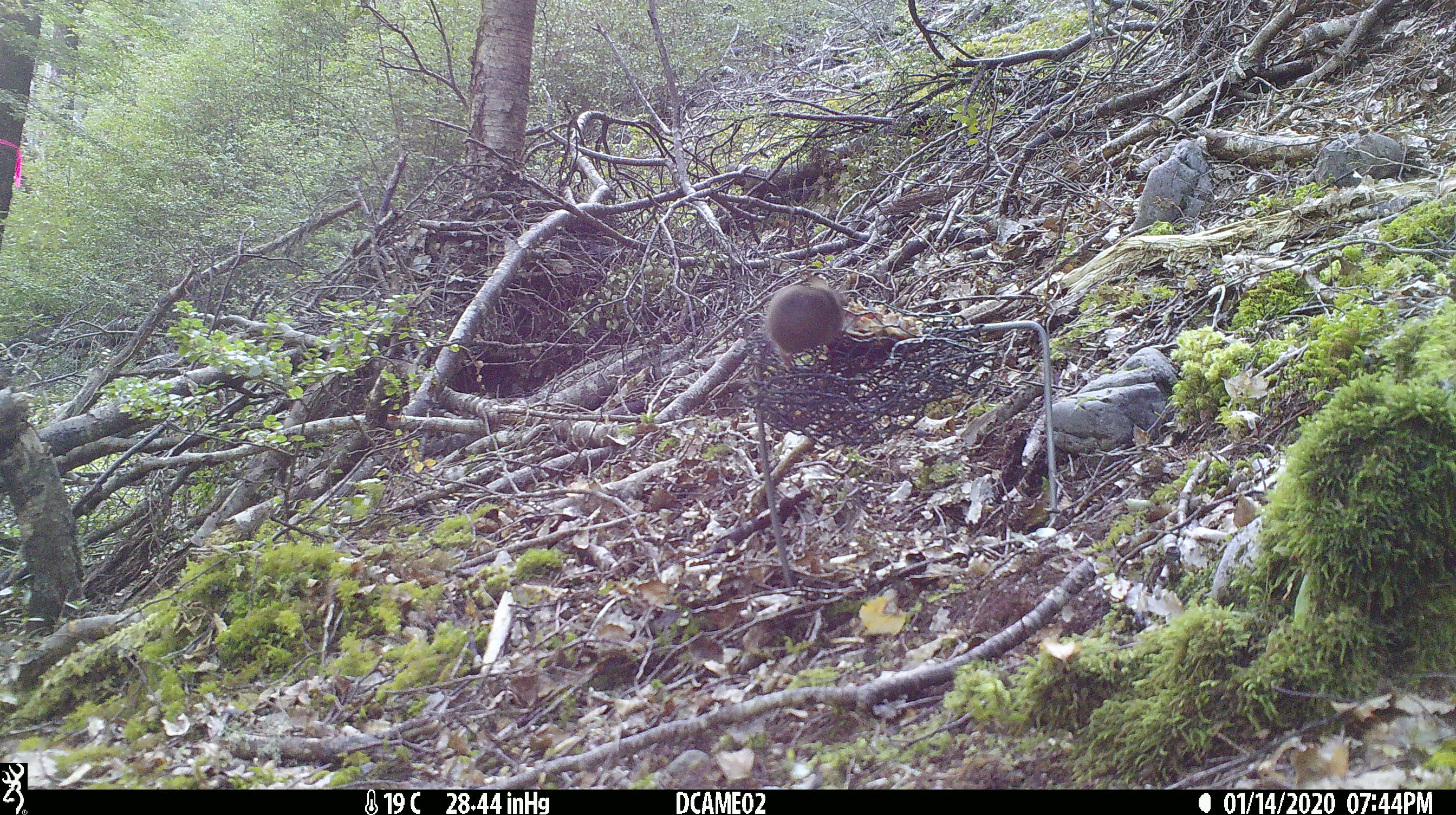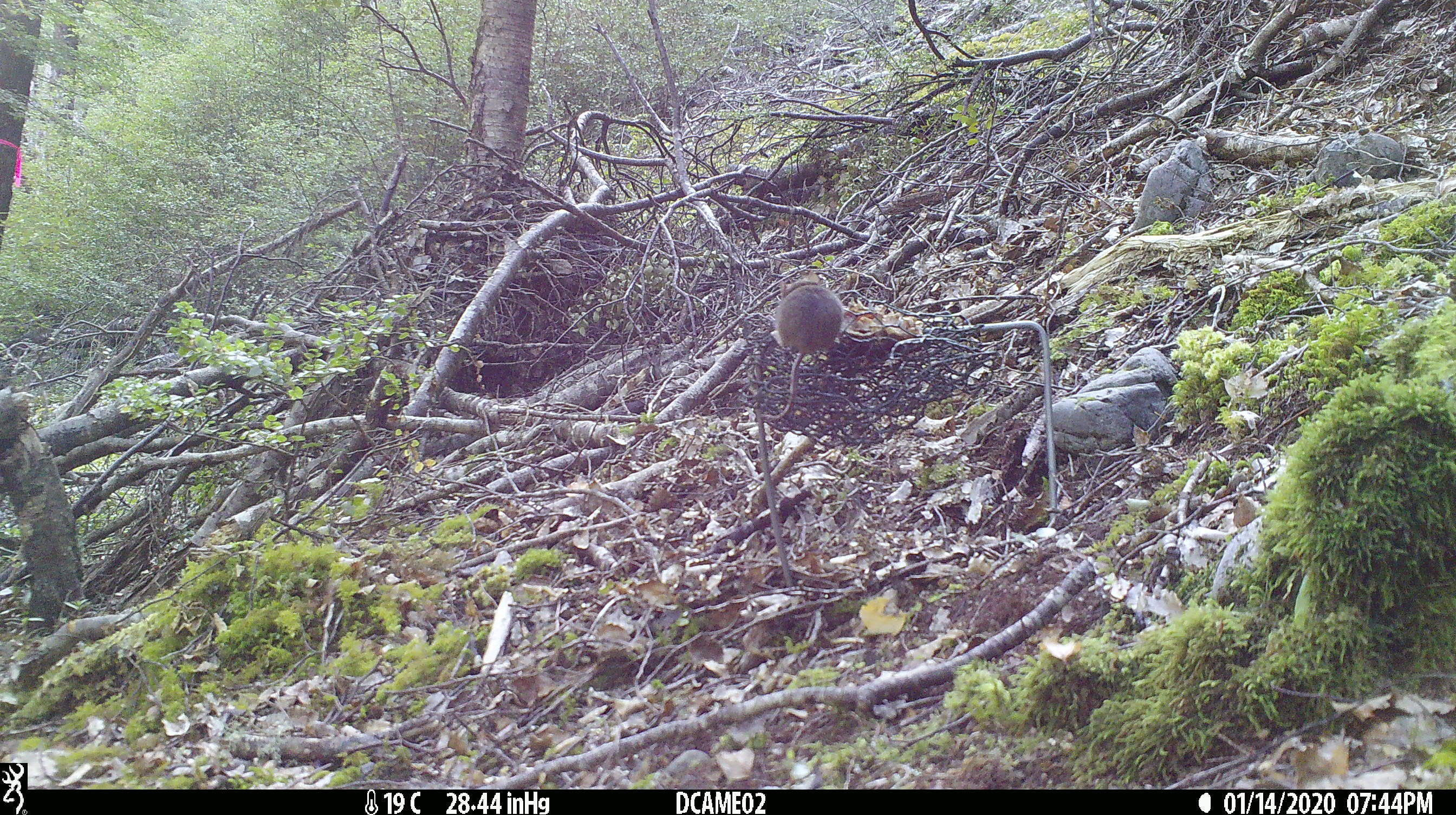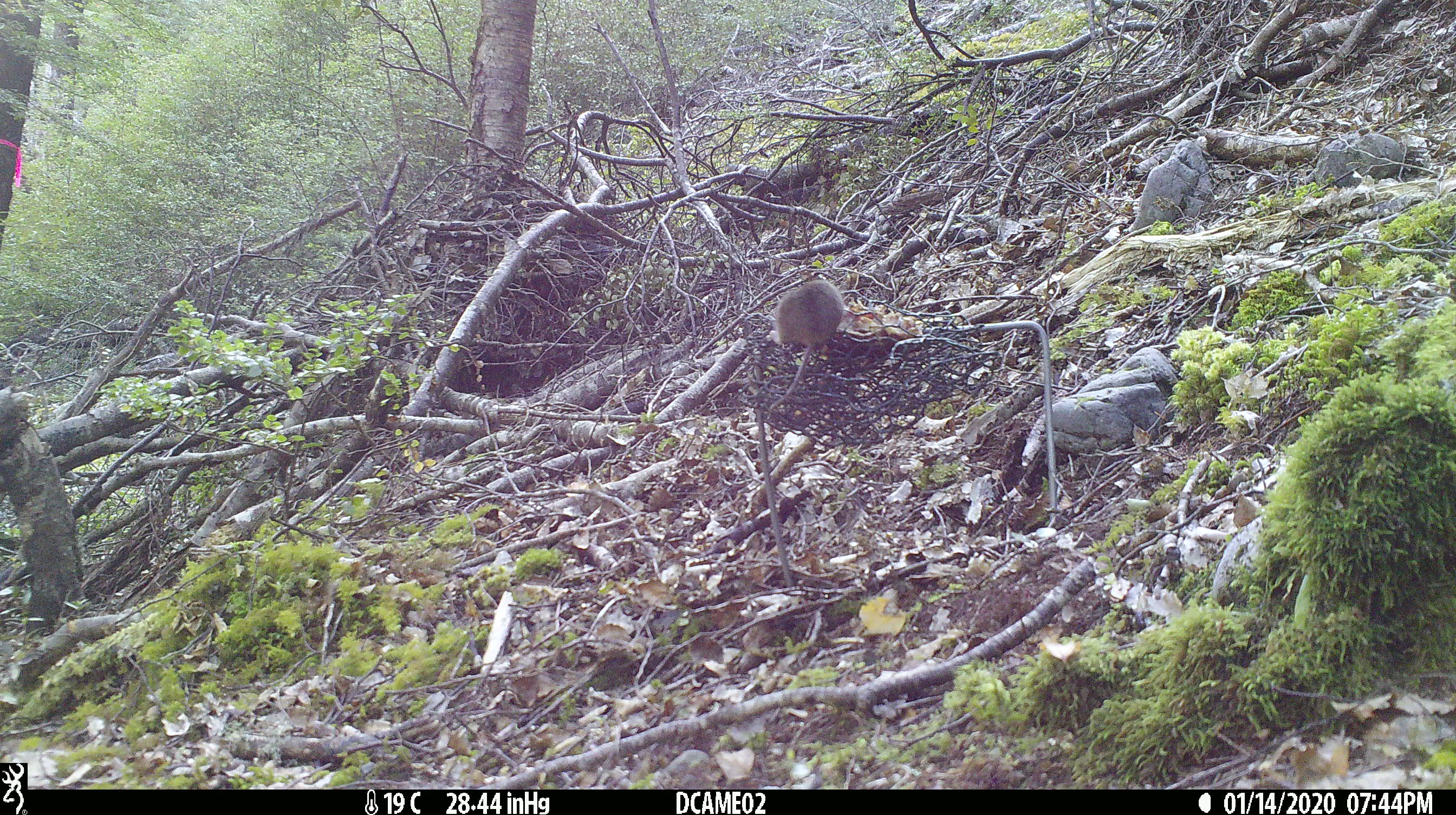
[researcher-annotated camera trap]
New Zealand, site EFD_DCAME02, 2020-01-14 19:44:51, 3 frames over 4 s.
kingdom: Animalia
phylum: Chordata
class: Mammalia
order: Rodentia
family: Muridae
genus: Mus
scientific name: Mus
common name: mouse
Mouse (Mus).